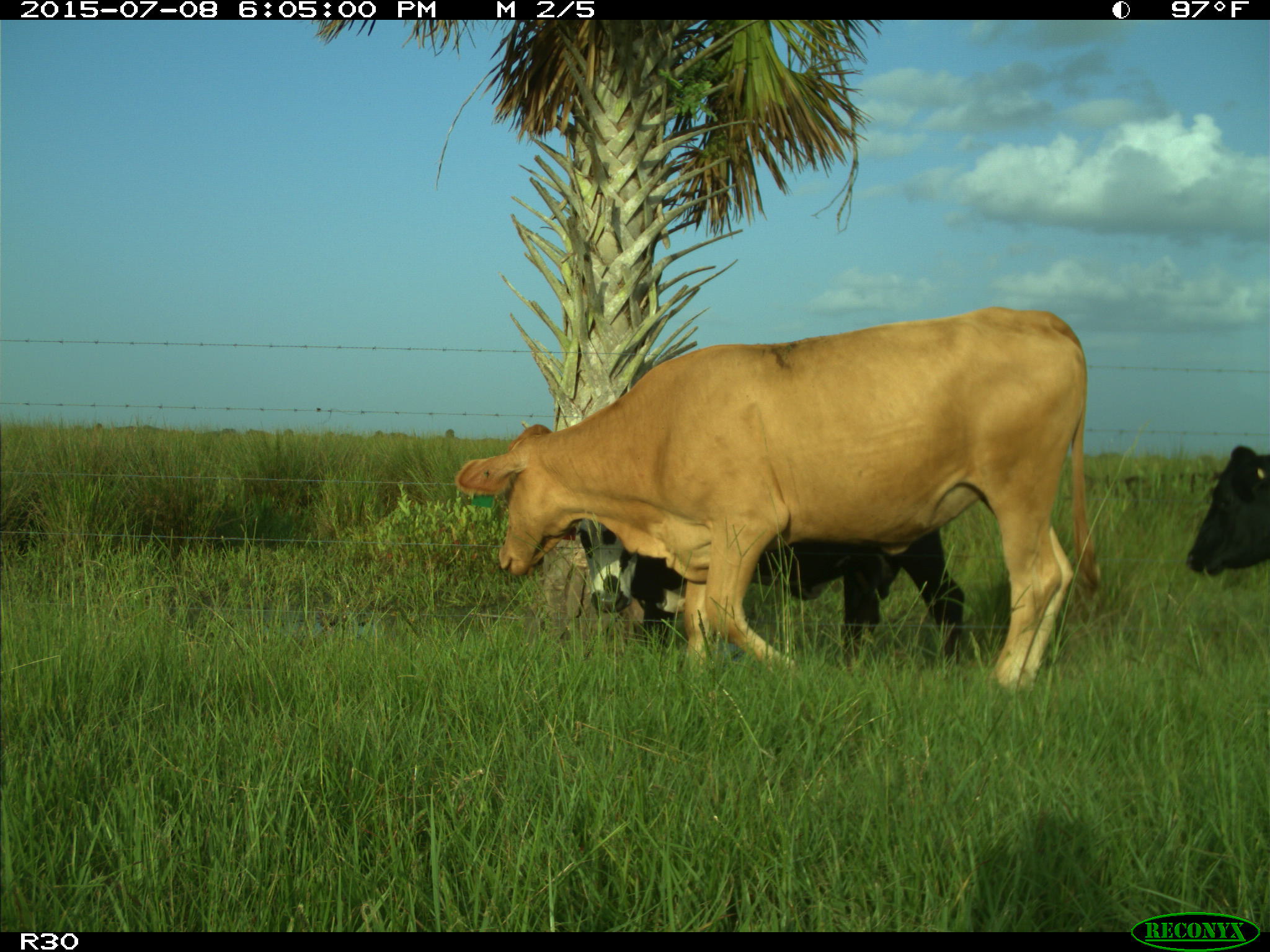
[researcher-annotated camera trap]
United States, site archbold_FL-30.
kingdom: Animalia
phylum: Chordata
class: Mammalia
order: Artiodactyla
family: Bovidae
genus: Bos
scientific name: Bos taurus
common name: domestic cow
Bos taurus (domestic cow).